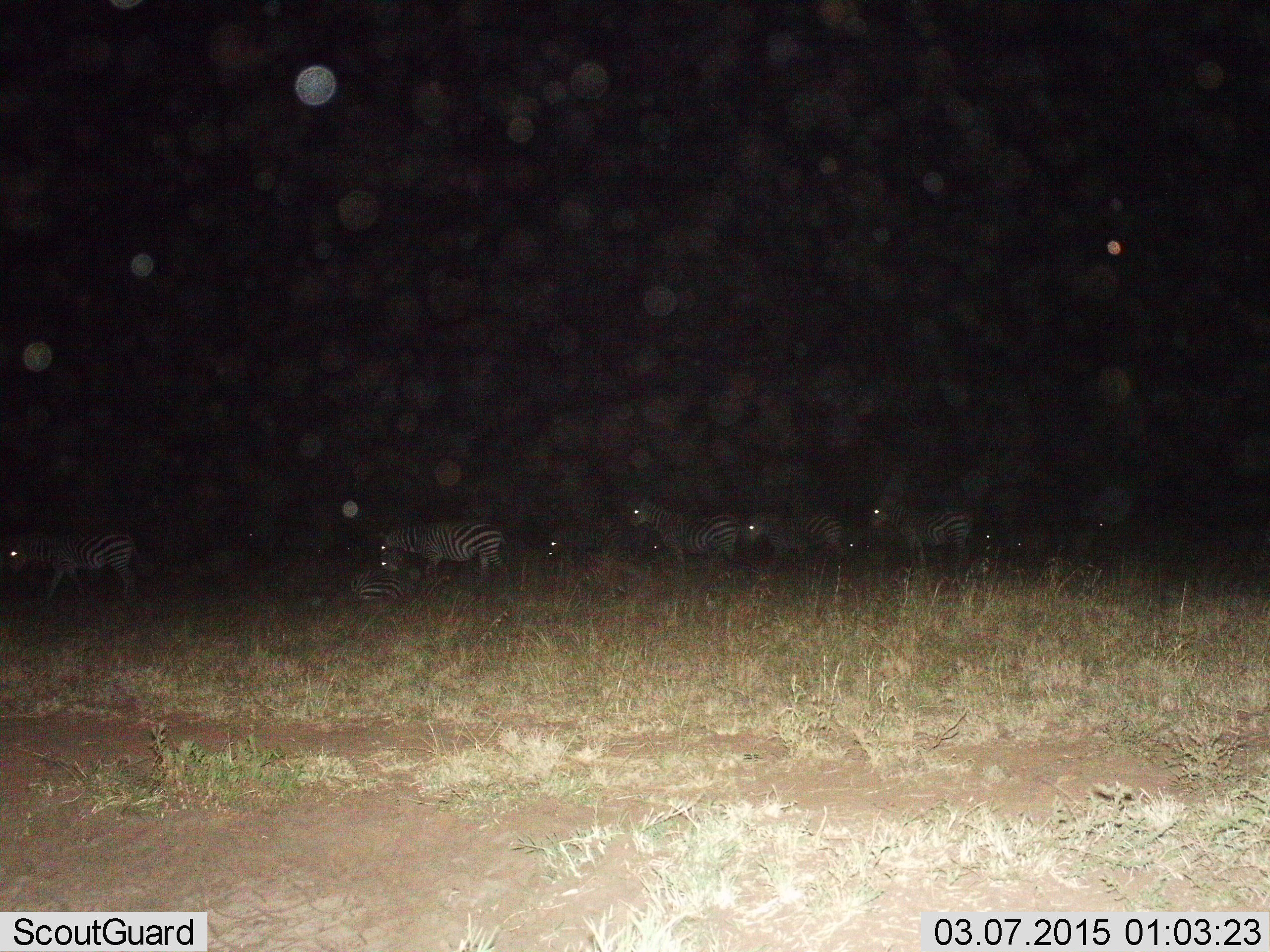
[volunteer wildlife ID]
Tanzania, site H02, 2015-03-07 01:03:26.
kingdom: Animalia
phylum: Chordata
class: Mammalia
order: Perissodactyla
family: Equidae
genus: Equus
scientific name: Equus quagga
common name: plains zebra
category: zebra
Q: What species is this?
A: Zebra (plains zebra) (Equus quagga).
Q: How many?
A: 11-50.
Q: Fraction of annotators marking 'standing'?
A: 60%.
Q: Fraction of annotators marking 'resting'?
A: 60%.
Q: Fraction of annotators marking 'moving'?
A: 60%.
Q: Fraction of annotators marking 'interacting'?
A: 10%.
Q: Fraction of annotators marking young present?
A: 10%.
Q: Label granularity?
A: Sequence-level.